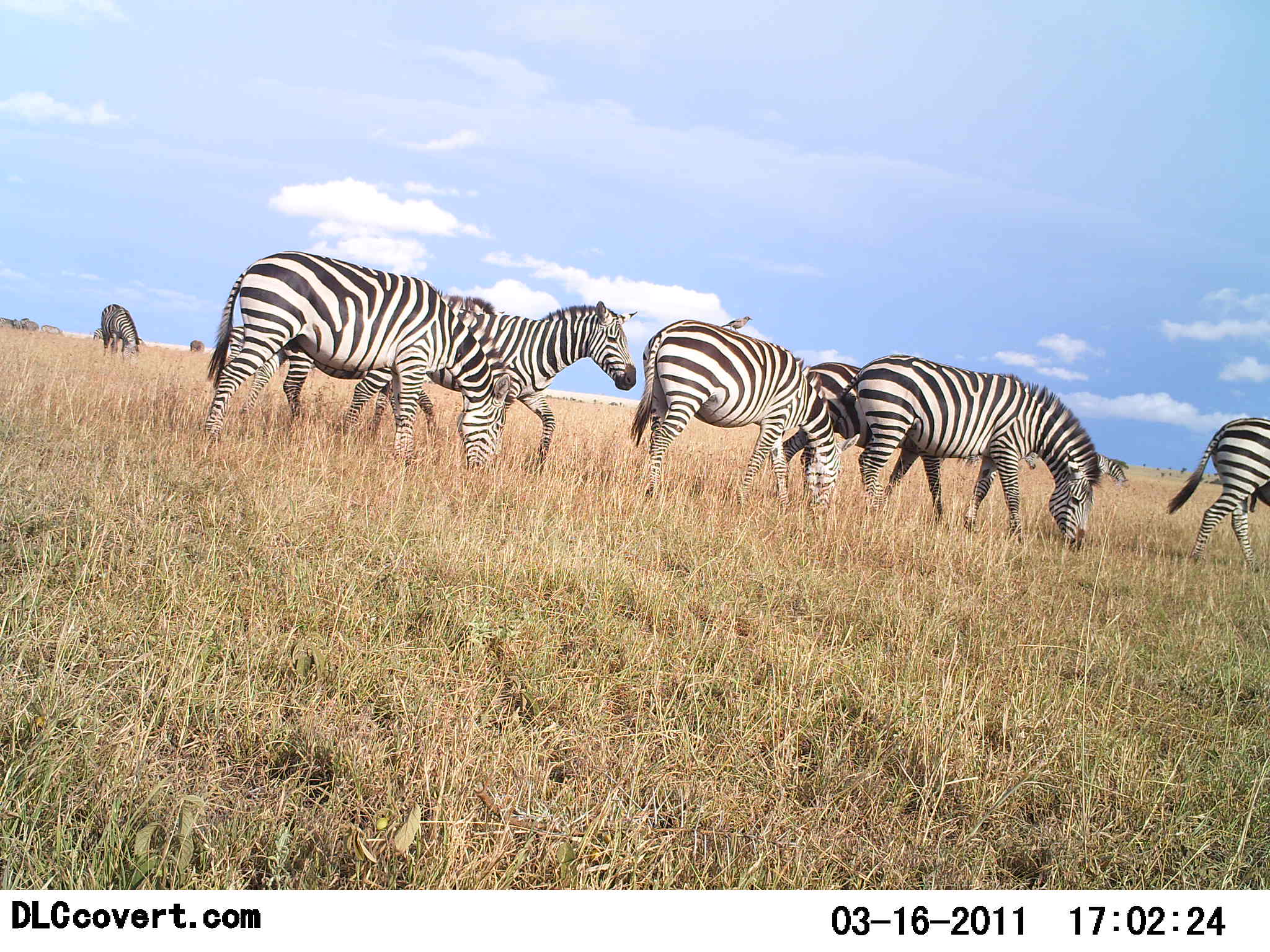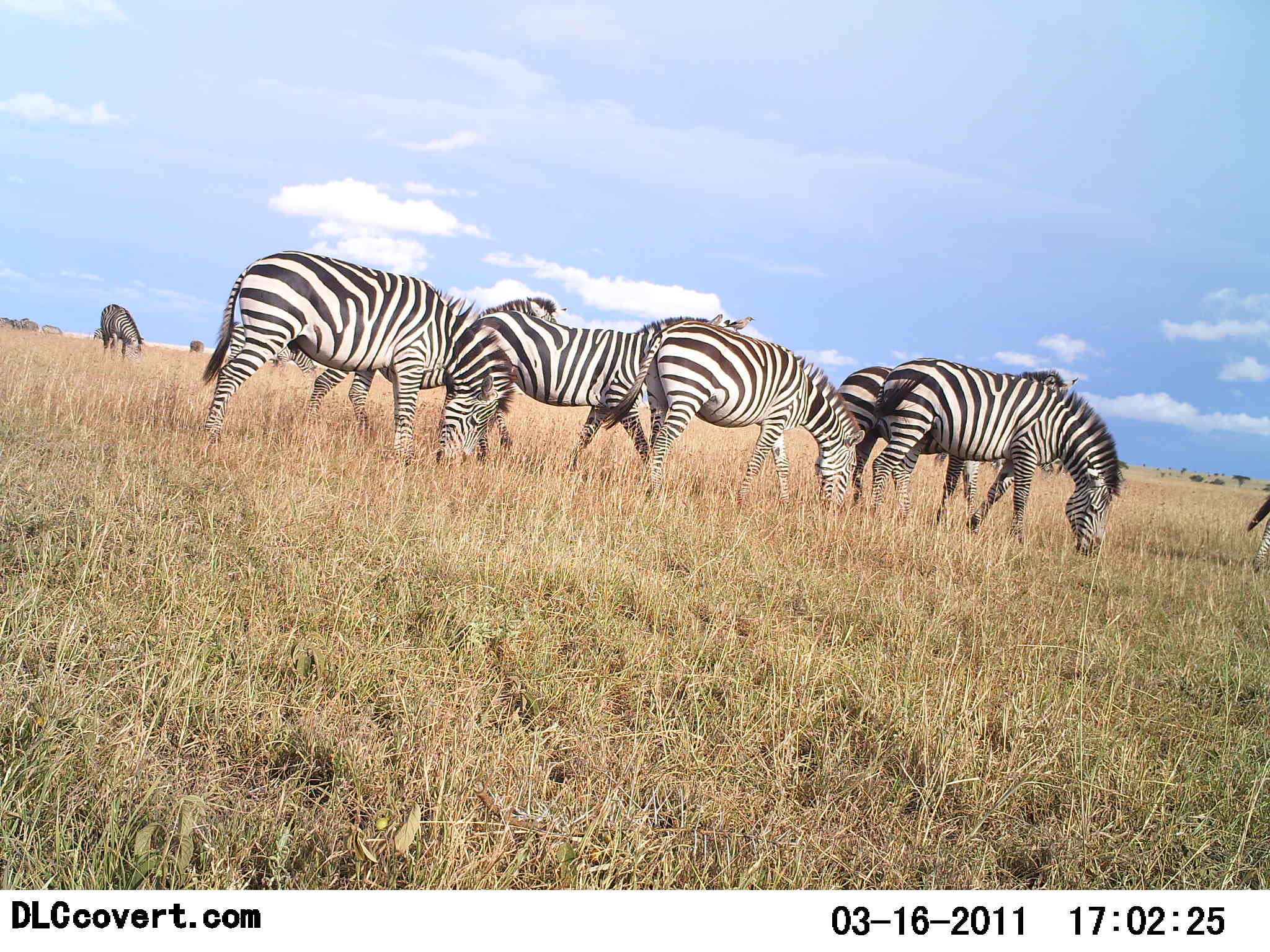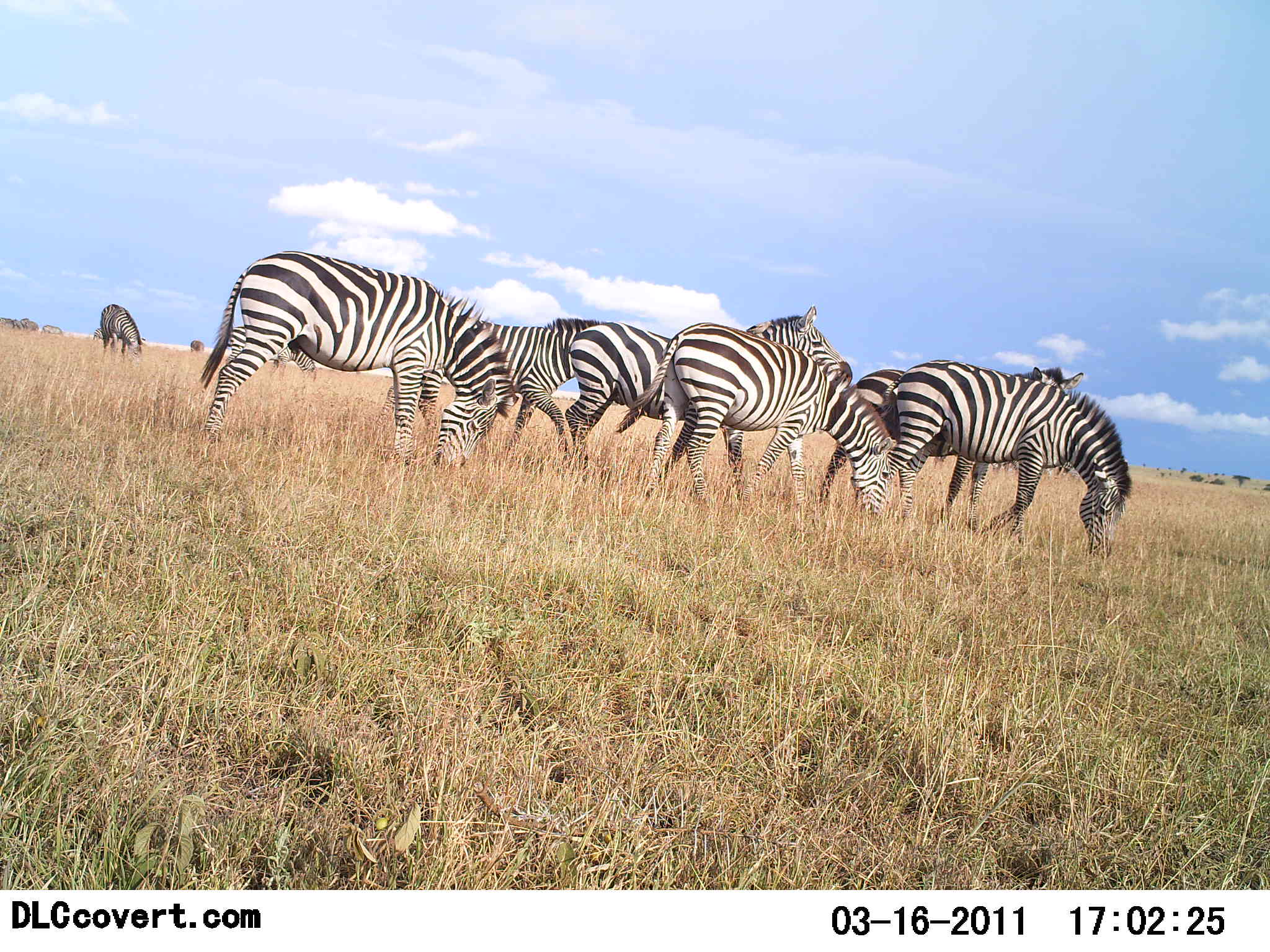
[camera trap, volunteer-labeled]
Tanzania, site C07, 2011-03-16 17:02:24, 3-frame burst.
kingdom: Animalia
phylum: Chordata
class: Mammalia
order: Perissodactyla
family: Equidae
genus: Equus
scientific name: Equus quagga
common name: plains zebra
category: zebra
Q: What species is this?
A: Zebra (plains zebra) (Equus quagga).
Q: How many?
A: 8.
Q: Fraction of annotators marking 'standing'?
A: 50%.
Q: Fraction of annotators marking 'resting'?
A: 6%.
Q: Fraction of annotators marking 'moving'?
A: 75%.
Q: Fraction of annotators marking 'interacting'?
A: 0%.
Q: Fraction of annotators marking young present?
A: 0%.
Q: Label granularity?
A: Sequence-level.